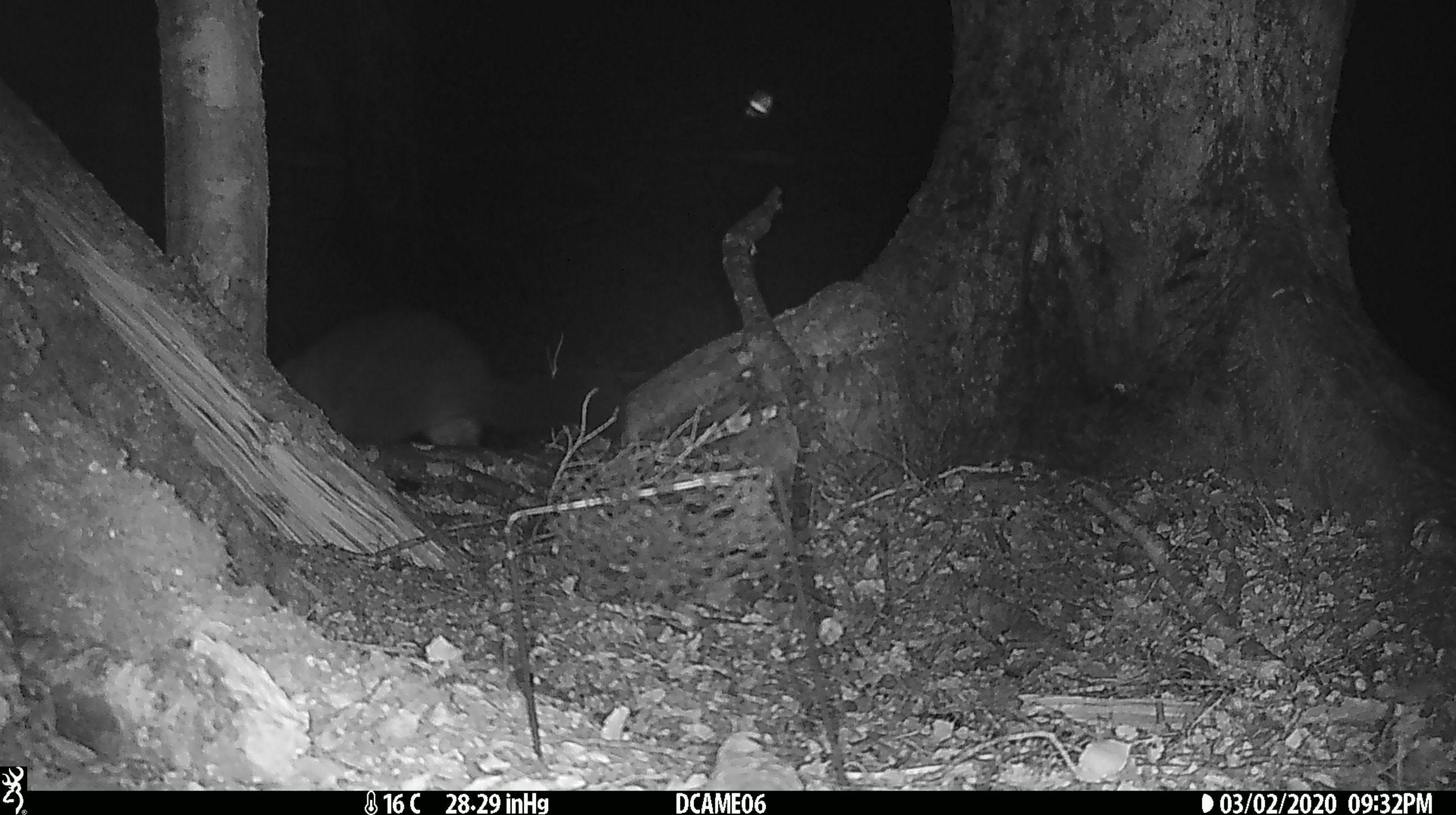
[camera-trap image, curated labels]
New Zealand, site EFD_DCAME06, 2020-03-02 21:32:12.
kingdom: Animalia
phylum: Chordata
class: Mammalia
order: Diprotodontia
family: Phalangeridae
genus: Trichosurus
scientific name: Trichosurus vulpecula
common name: common brushtail possum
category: possum